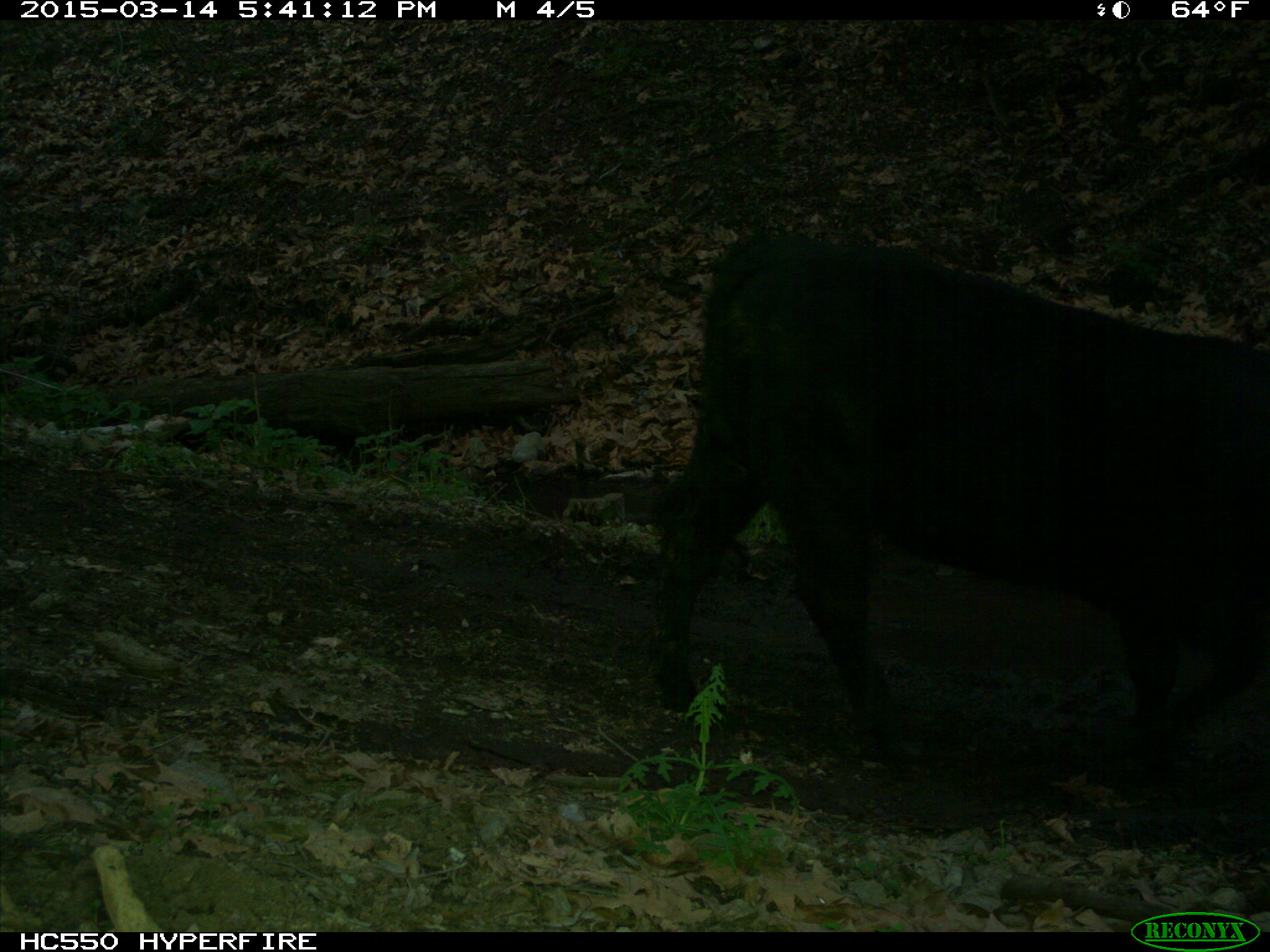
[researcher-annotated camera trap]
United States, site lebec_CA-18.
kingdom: Animalia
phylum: Chordata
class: Mammalia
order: Artiodactyla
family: Bovidae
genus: Bos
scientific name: Bos taurus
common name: domestic cow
Bos taurus (domestic cow).